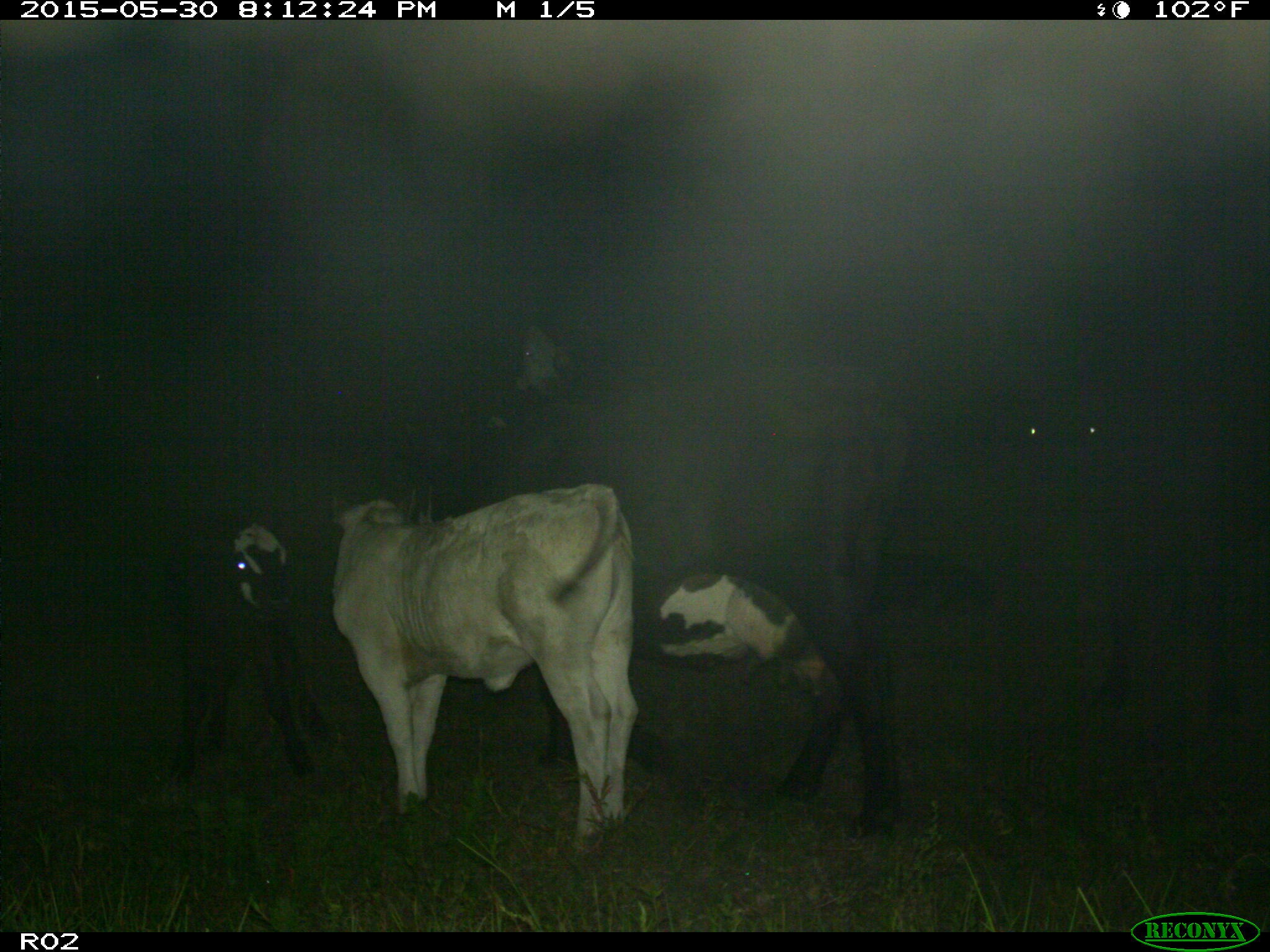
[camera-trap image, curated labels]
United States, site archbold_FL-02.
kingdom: Animalia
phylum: Chordata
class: Mammalia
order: Artiodactyla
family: Bovidae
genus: Bos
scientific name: Bos taurus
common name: domestic cow